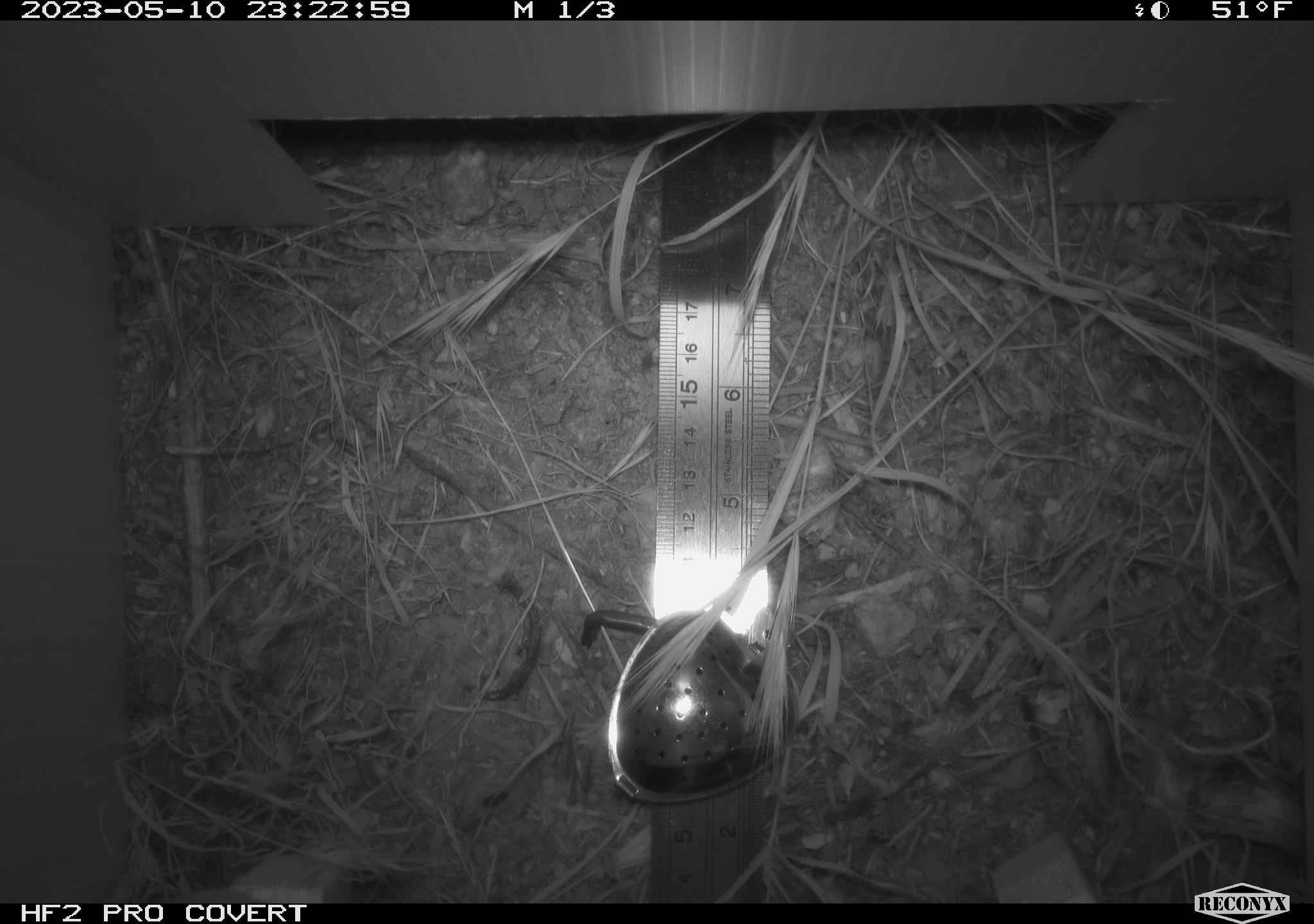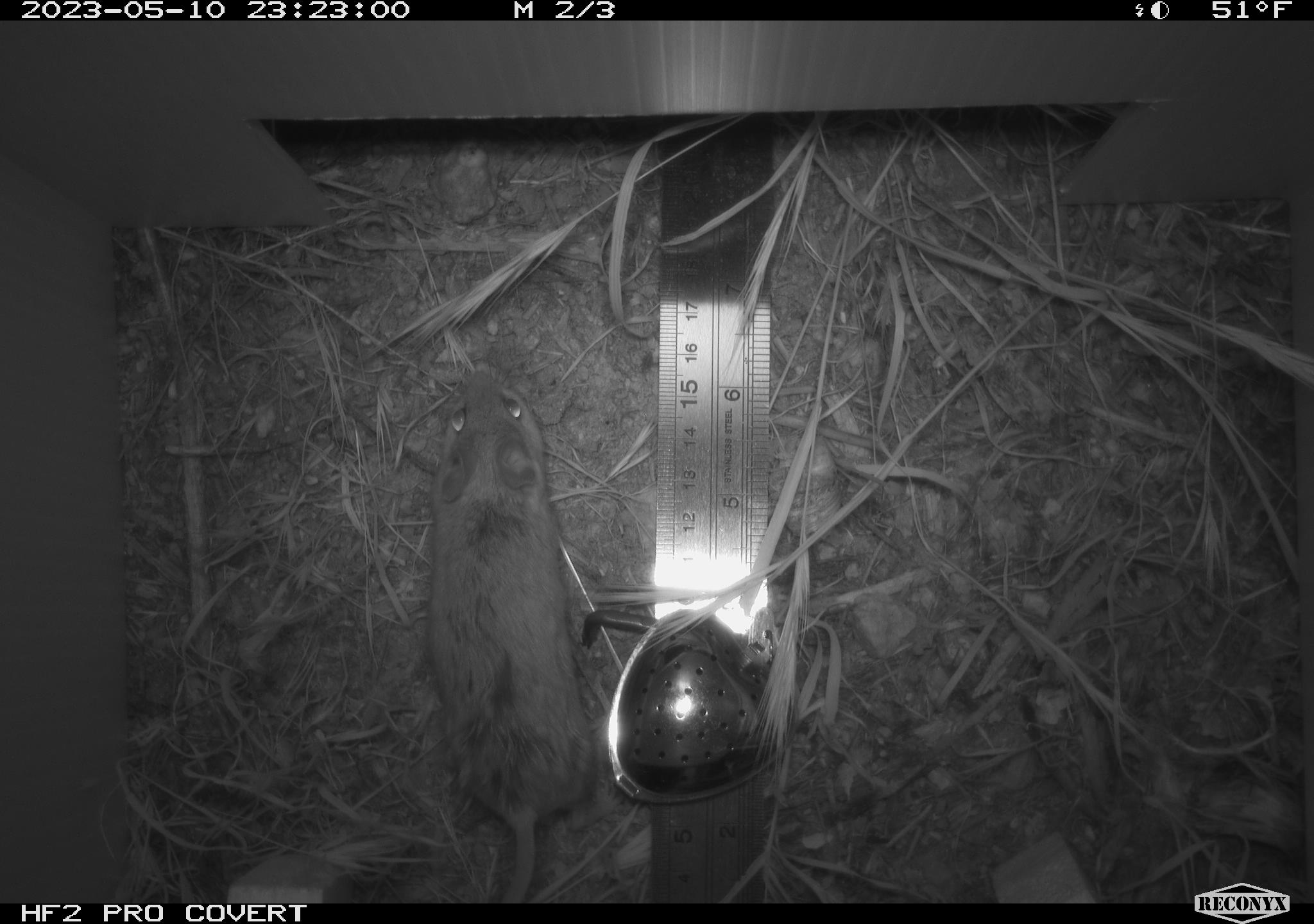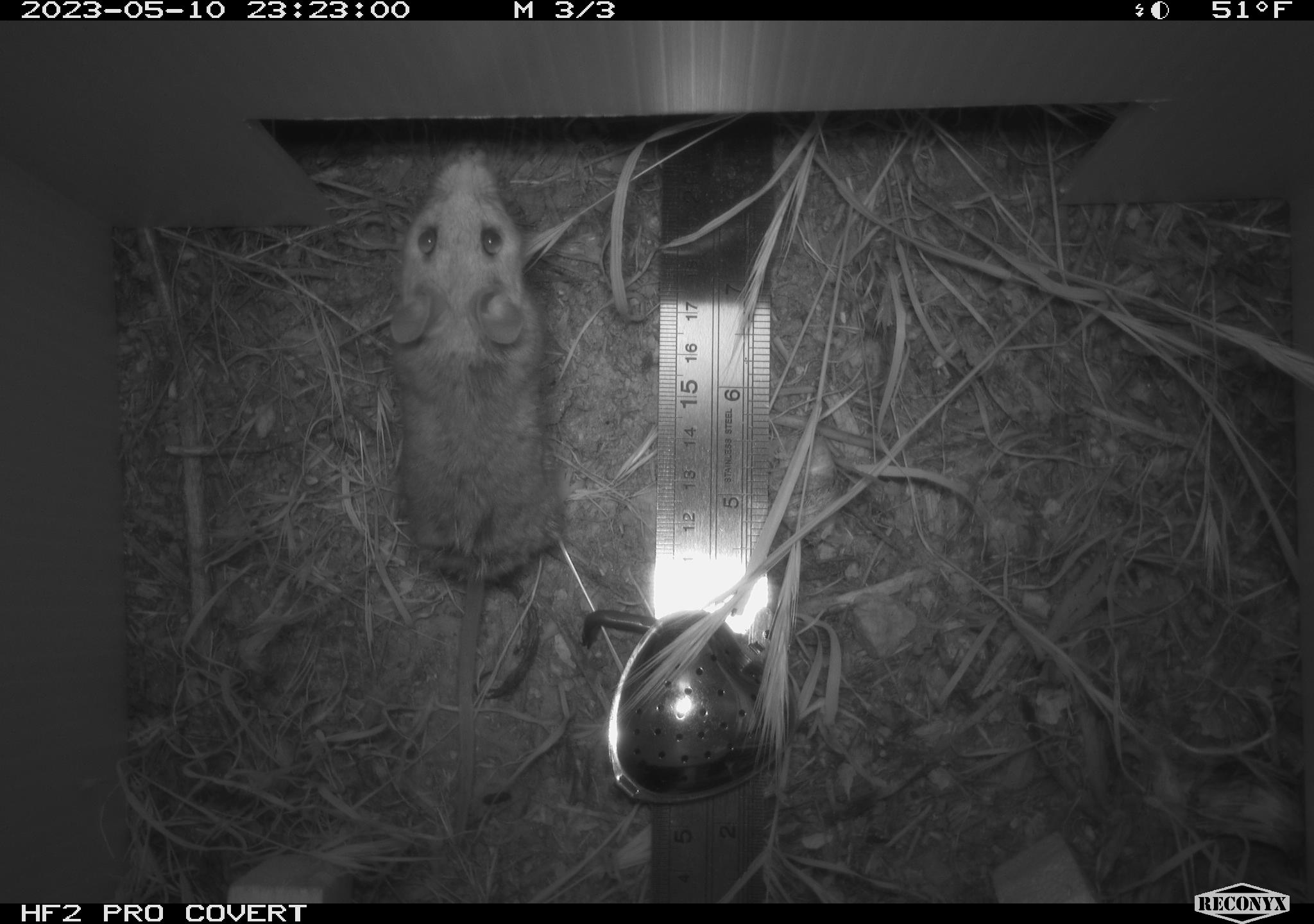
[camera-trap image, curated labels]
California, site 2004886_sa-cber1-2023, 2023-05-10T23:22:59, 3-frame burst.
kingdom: Animalia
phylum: Chordata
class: Mammalia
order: Rodentia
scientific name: Rodentia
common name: mouse species